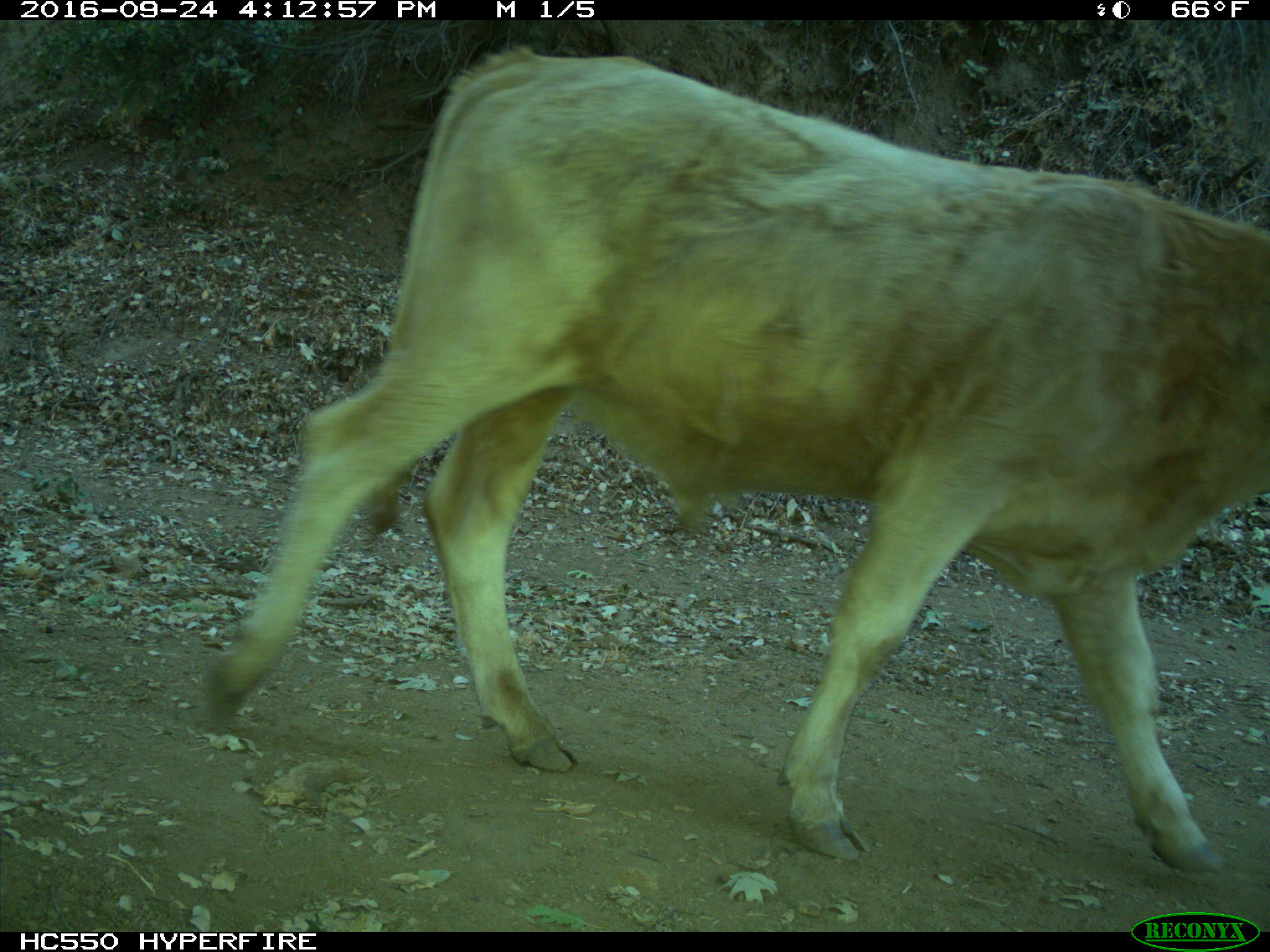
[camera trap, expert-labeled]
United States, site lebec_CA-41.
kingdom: Animalia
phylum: Chordata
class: Mammalia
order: Artiodactyla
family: Bovidae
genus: Bos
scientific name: Bos taurus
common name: domestic cow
Bos taurus (domestic cow).